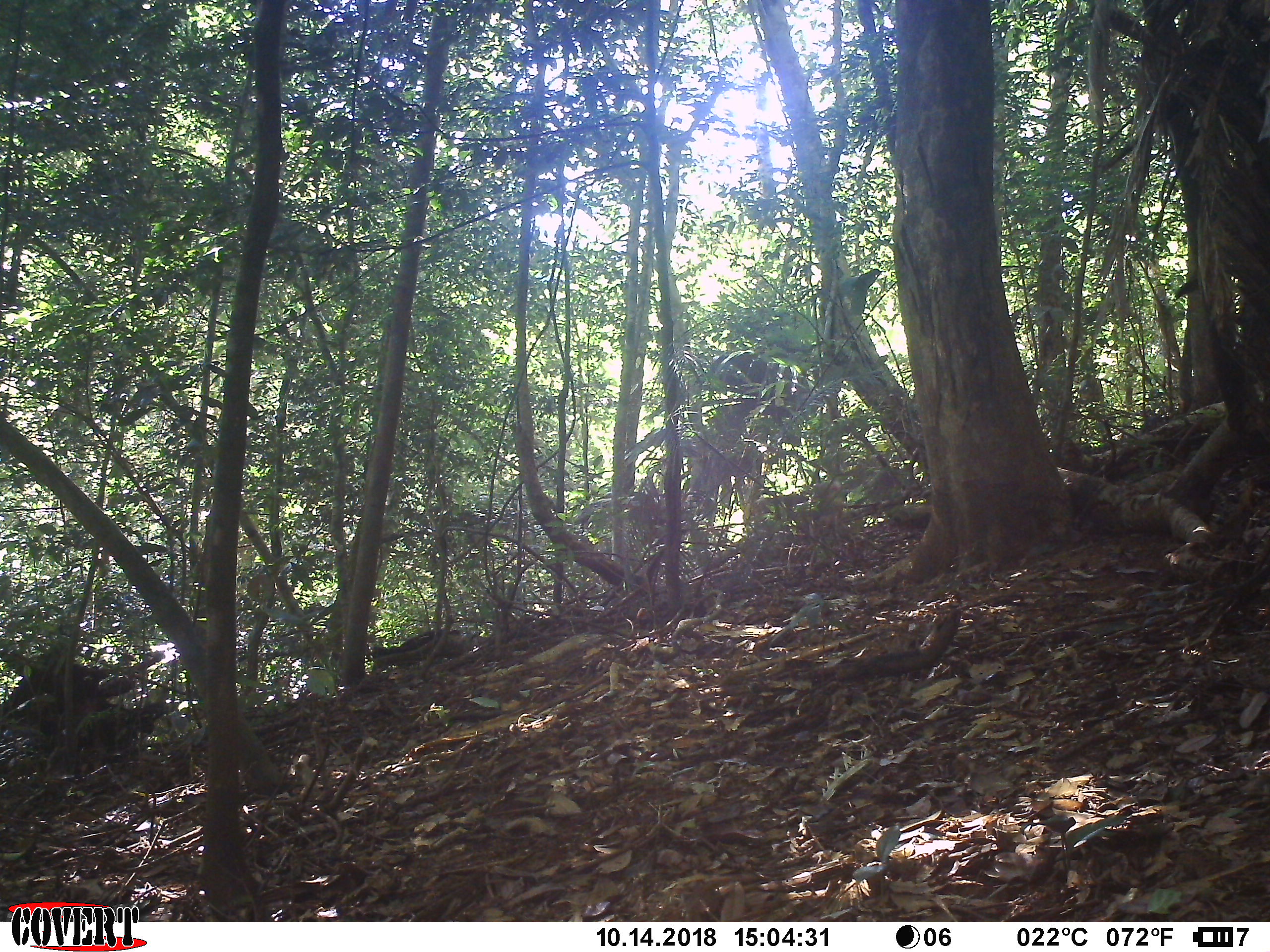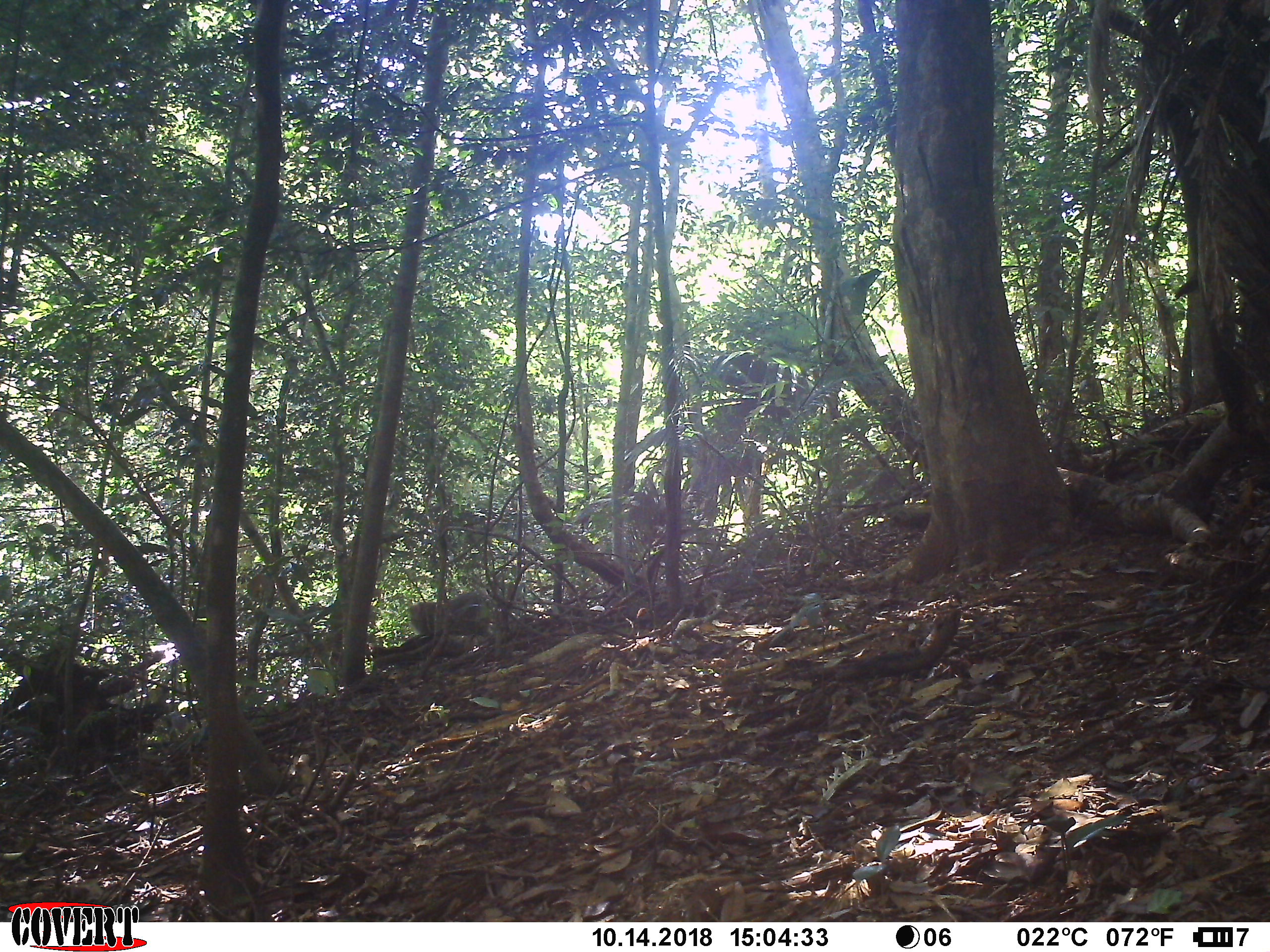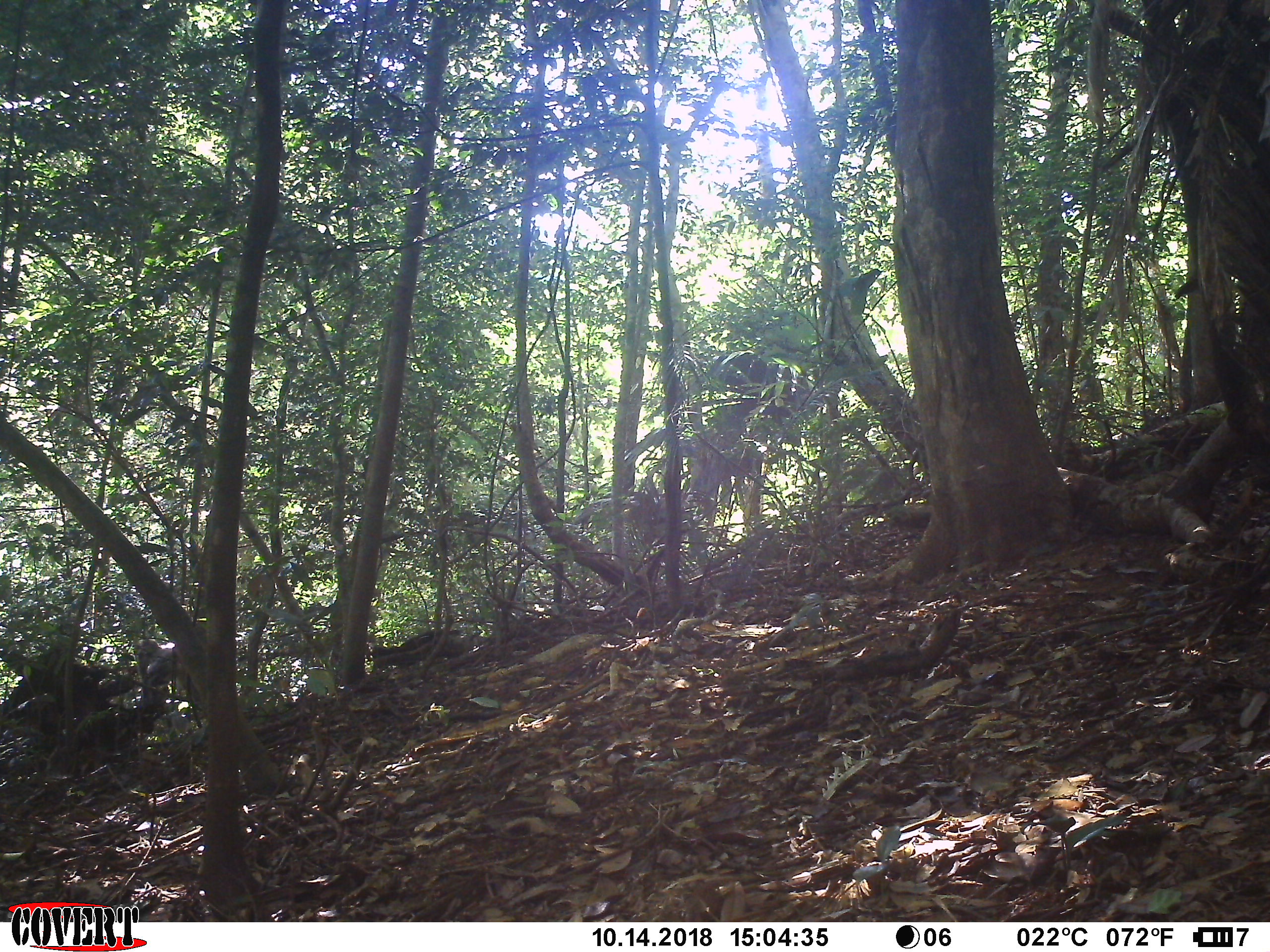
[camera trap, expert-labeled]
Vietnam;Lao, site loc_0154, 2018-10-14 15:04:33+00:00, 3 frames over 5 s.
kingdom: Animalia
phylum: Chordata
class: Mammalia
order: Primates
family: Cercopithecidae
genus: Macaca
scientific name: Macaca nemestrina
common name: pig-tailed macaque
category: pig tailed macaque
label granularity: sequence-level